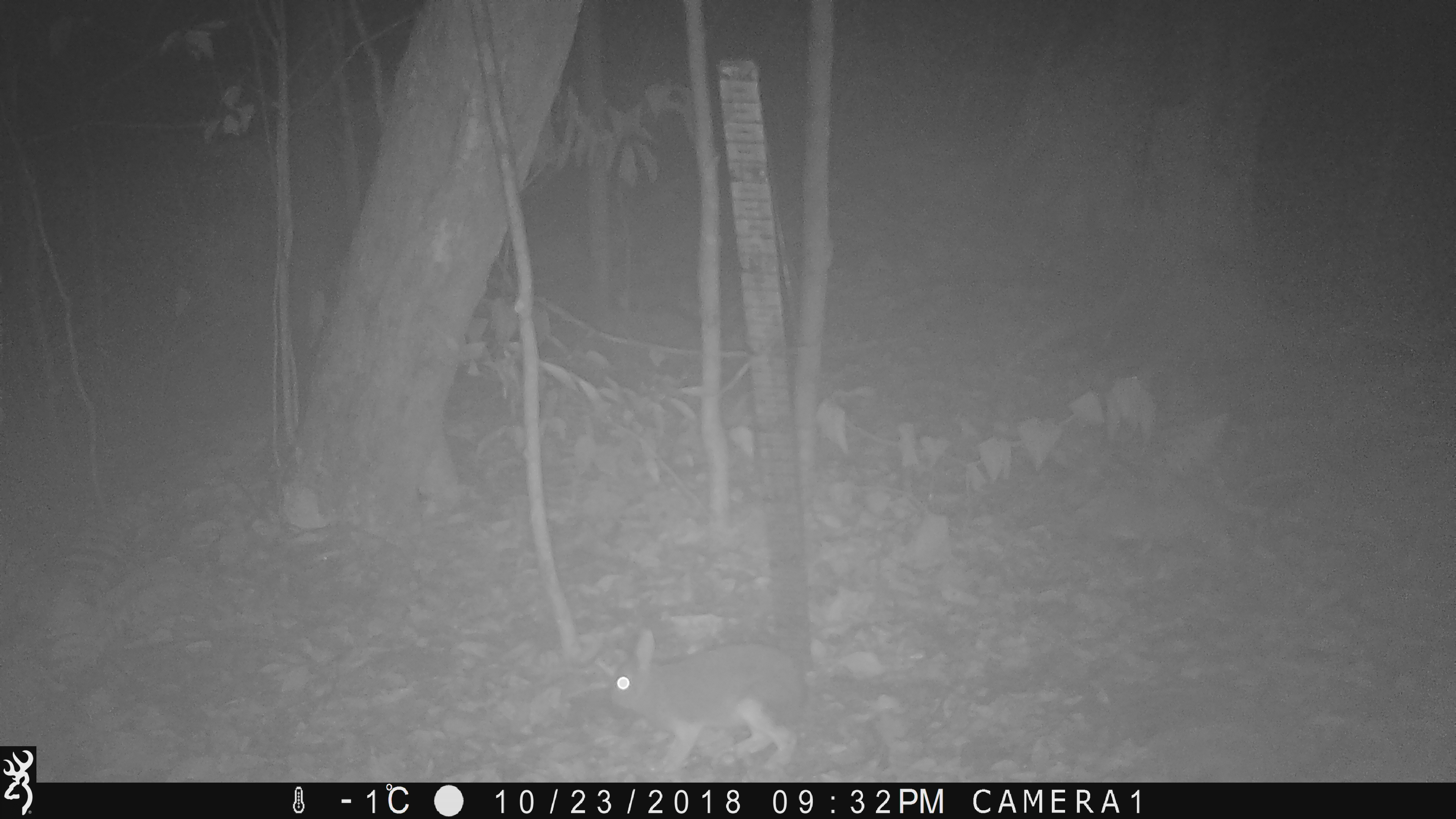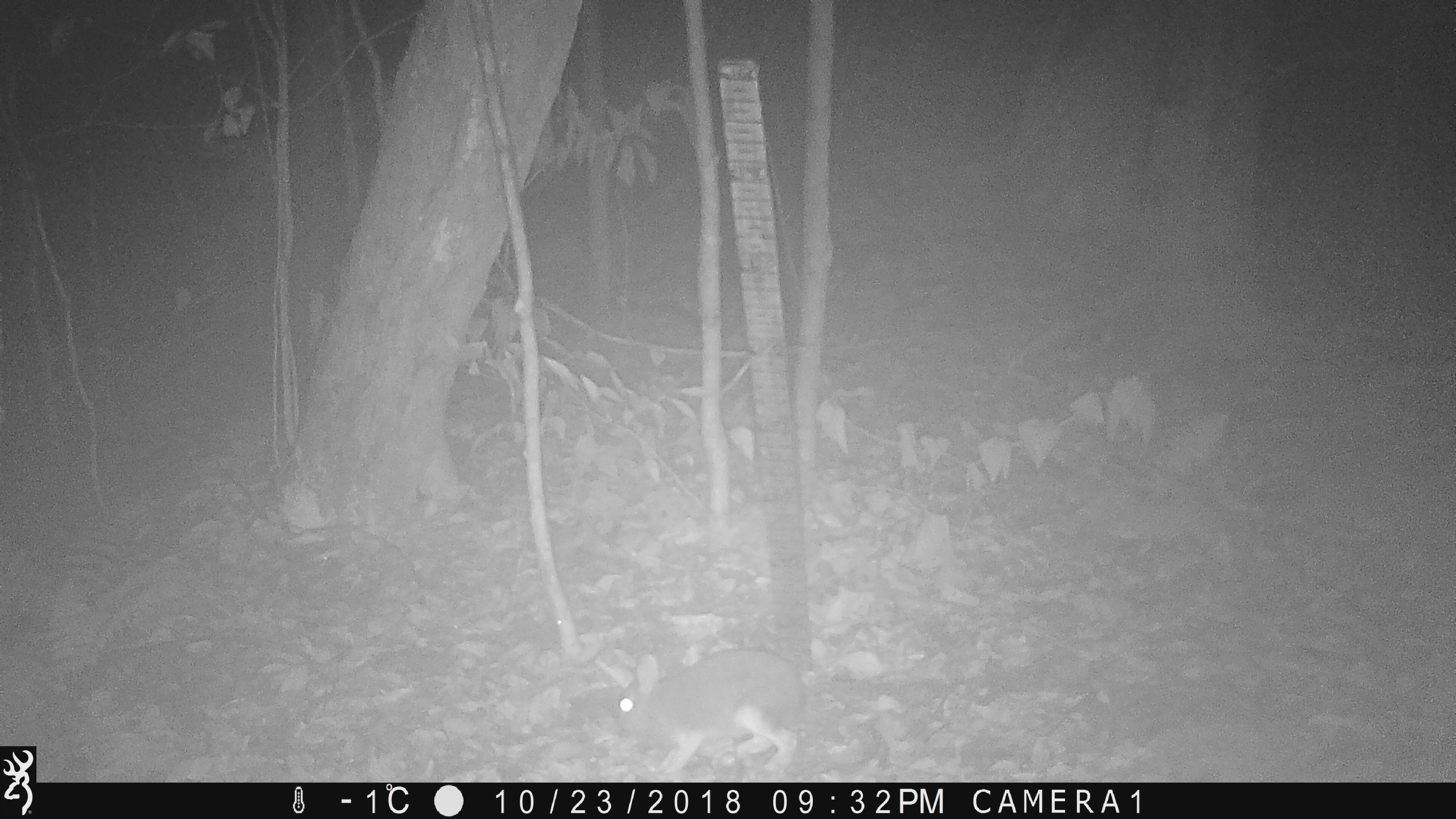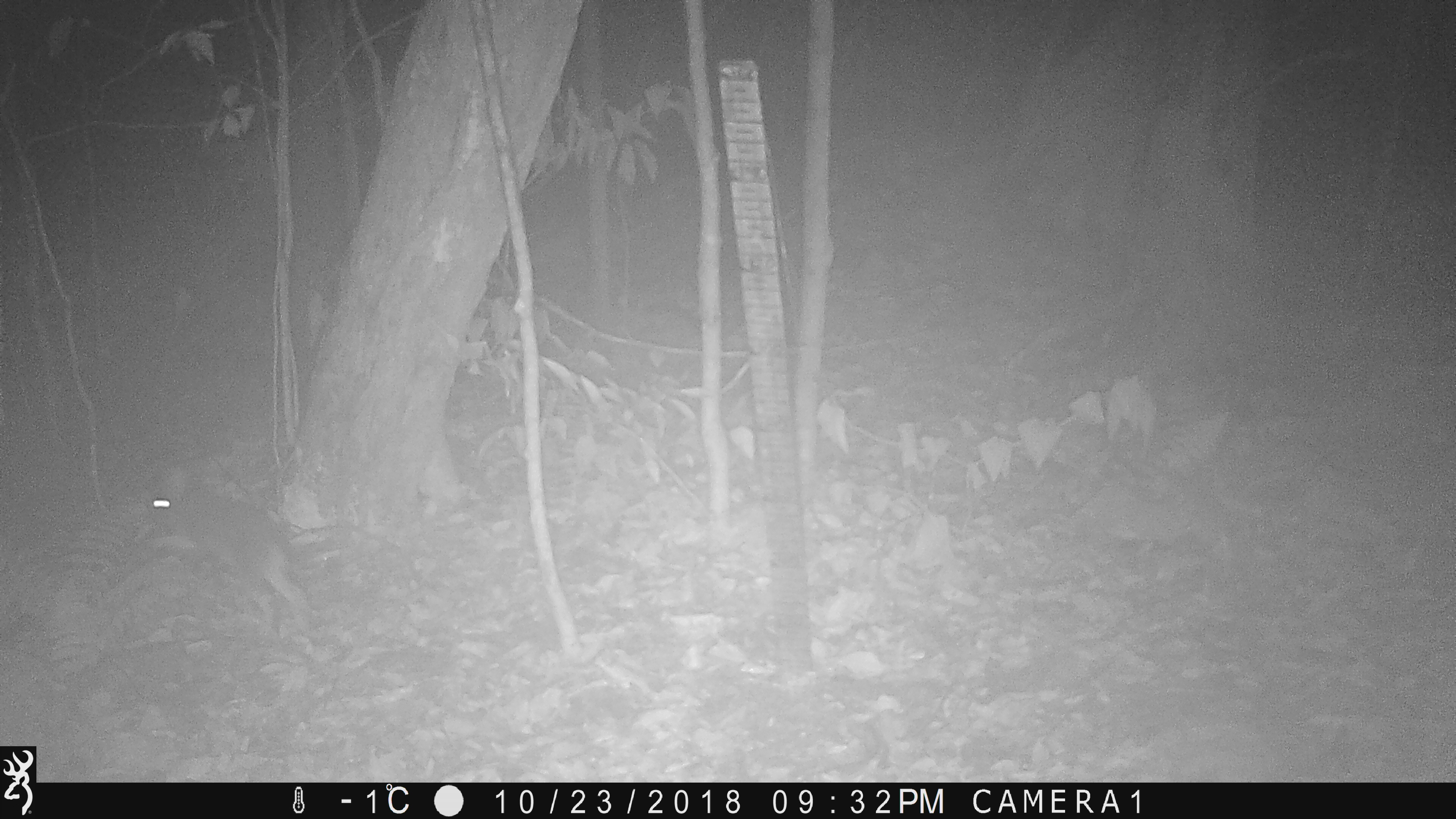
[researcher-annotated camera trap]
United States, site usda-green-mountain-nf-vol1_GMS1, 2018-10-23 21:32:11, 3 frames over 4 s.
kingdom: Animalia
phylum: Chordata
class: Mammalia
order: Lagomorpha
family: Leporidae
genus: Lepus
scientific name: Lepus americanus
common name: snowshoe hare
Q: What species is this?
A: Snowshoe hare (Lepus americanus).